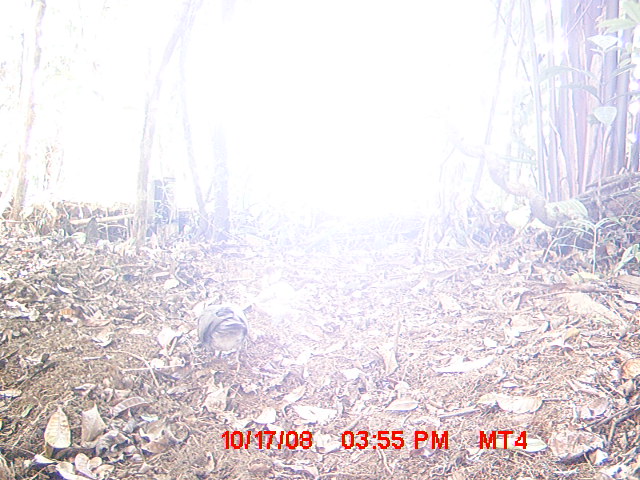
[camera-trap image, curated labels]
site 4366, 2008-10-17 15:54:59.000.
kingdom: Animalia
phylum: Chordata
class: Aves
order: Columbiformes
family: Columbidae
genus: Streptopelia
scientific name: Streptopelia picturata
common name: madagascar turtle-dove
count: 1